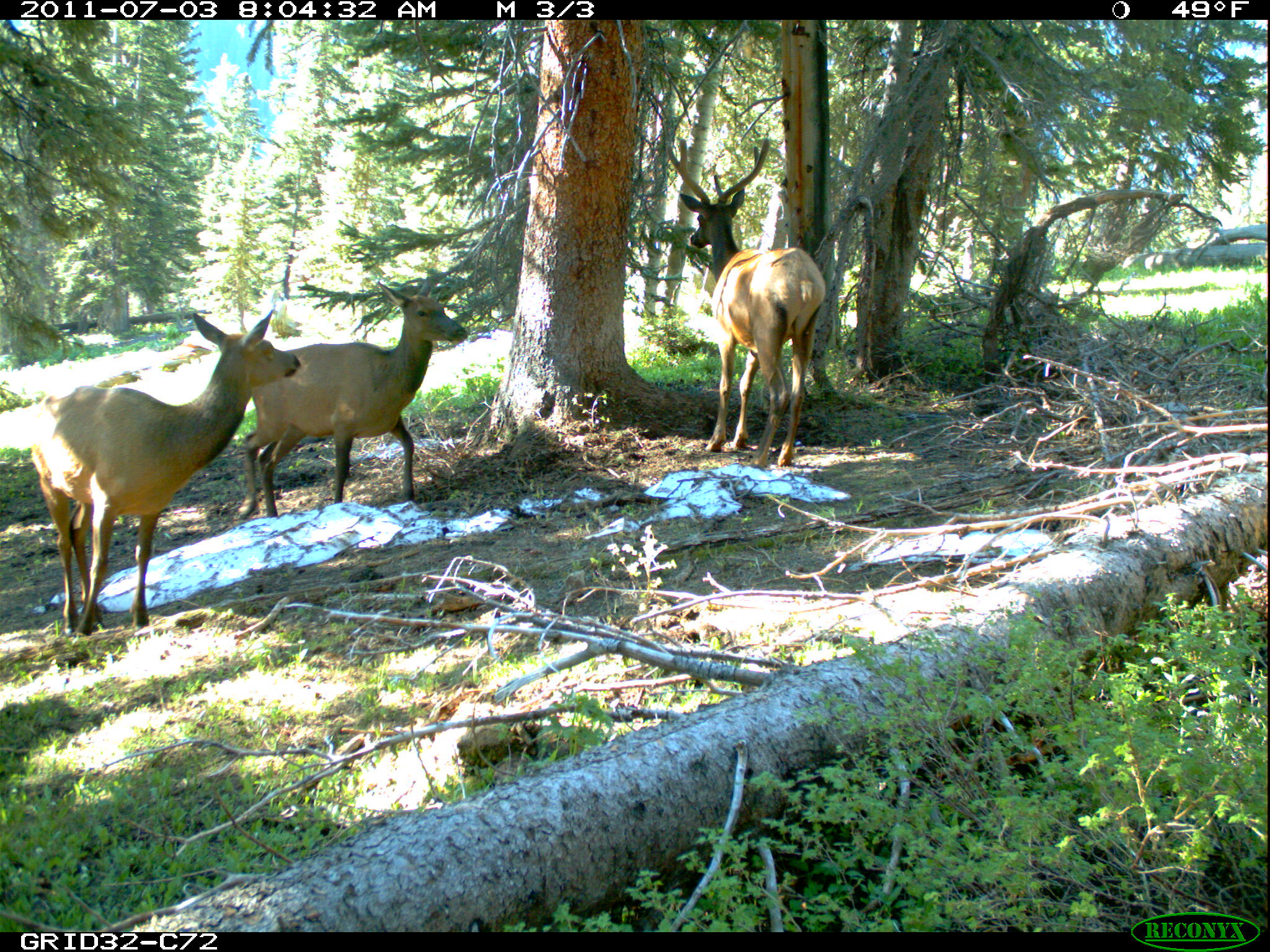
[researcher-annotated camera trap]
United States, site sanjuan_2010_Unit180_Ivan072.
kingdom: Animalia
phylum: Chordata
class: Mammalia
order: Artiodactyla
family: Cervidae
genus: Cervus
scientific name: Cervus elaphus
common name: red deer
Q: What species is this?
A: Cervus elaphus (red deer).